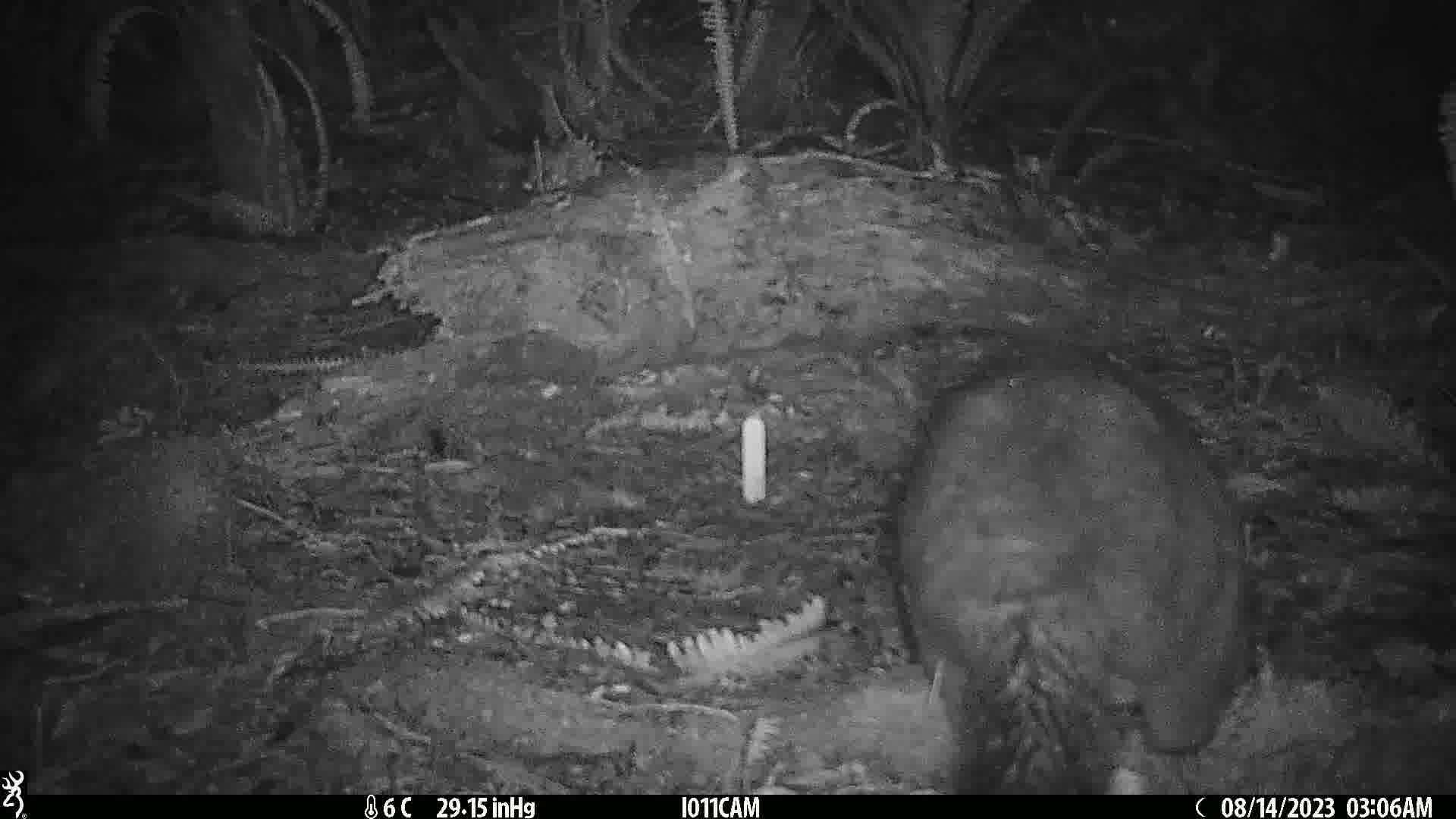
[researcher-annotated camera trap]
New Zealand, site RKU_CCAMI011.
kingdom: Animalia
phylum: Chordata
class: Mammalia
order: Diprotodontia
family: Phalangeridae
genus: Trichosurus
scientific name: Trichosurus vulpecula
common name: common brushtail possum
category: possum